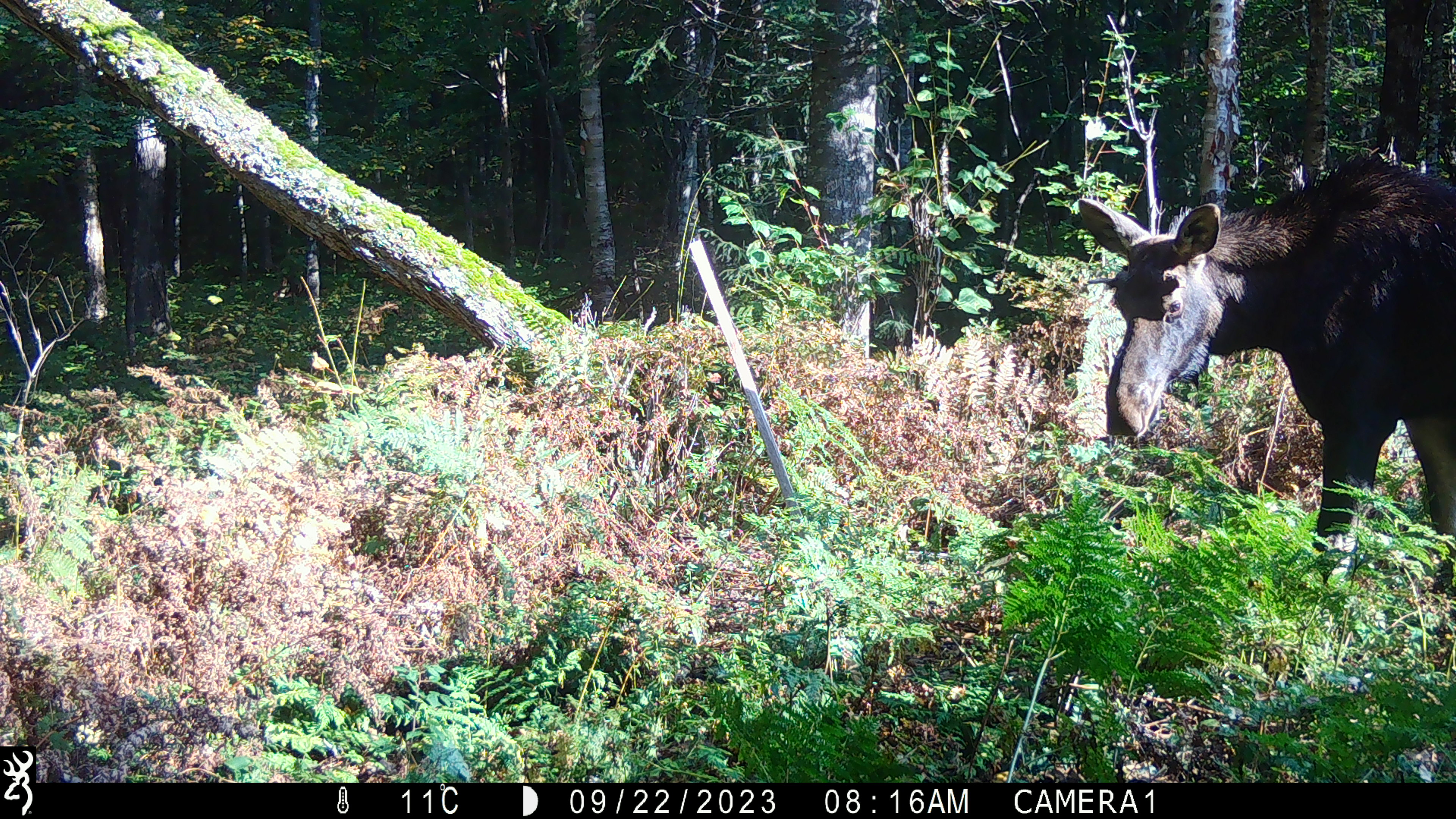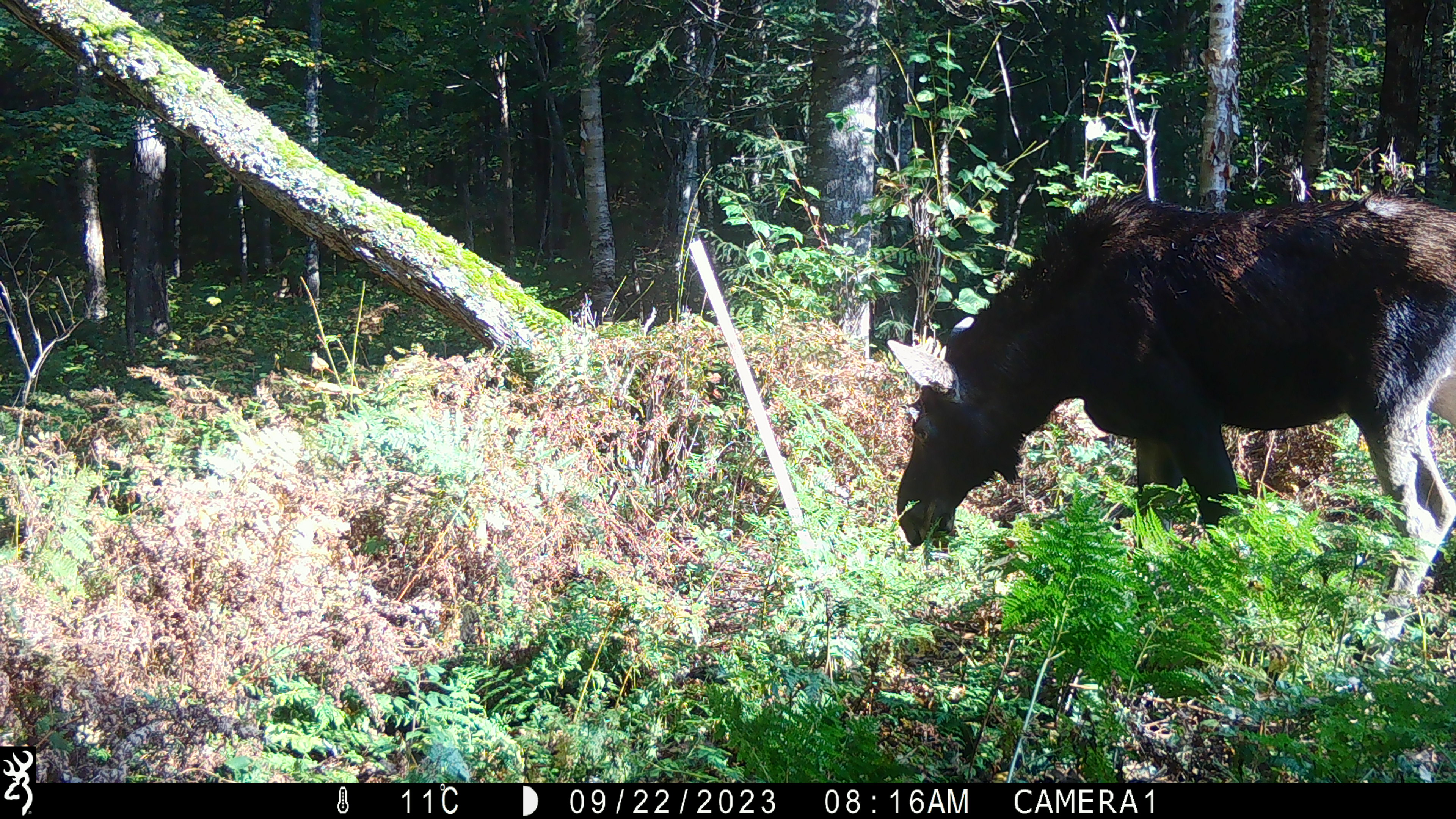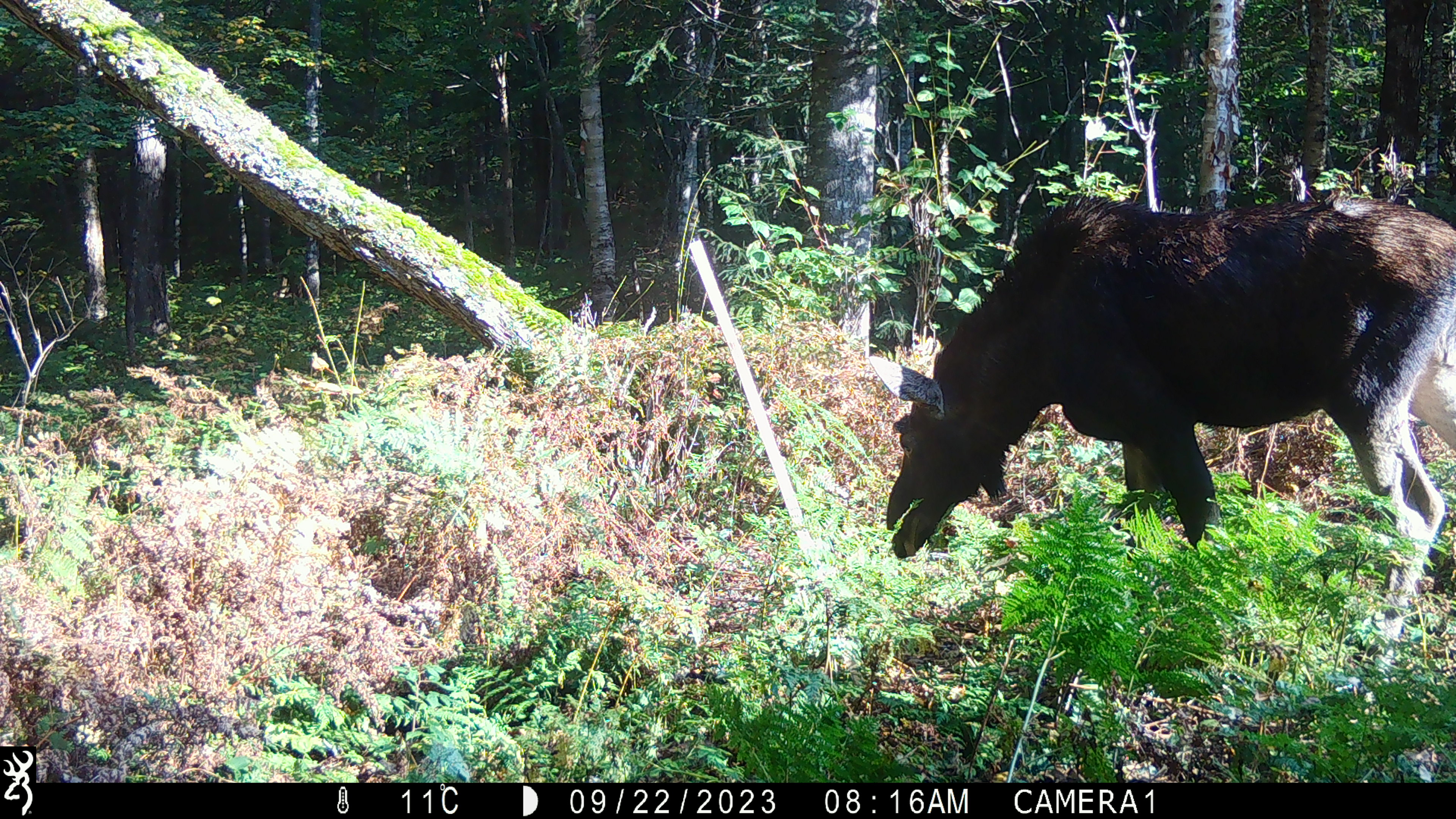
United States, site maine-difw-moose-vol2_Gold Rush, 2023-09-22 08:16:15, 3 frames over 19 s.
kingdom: Animalia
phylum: Chordata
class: Mammalia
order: Artiodactyla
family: Cervidae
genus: Alces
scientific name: Alces alces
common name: moose